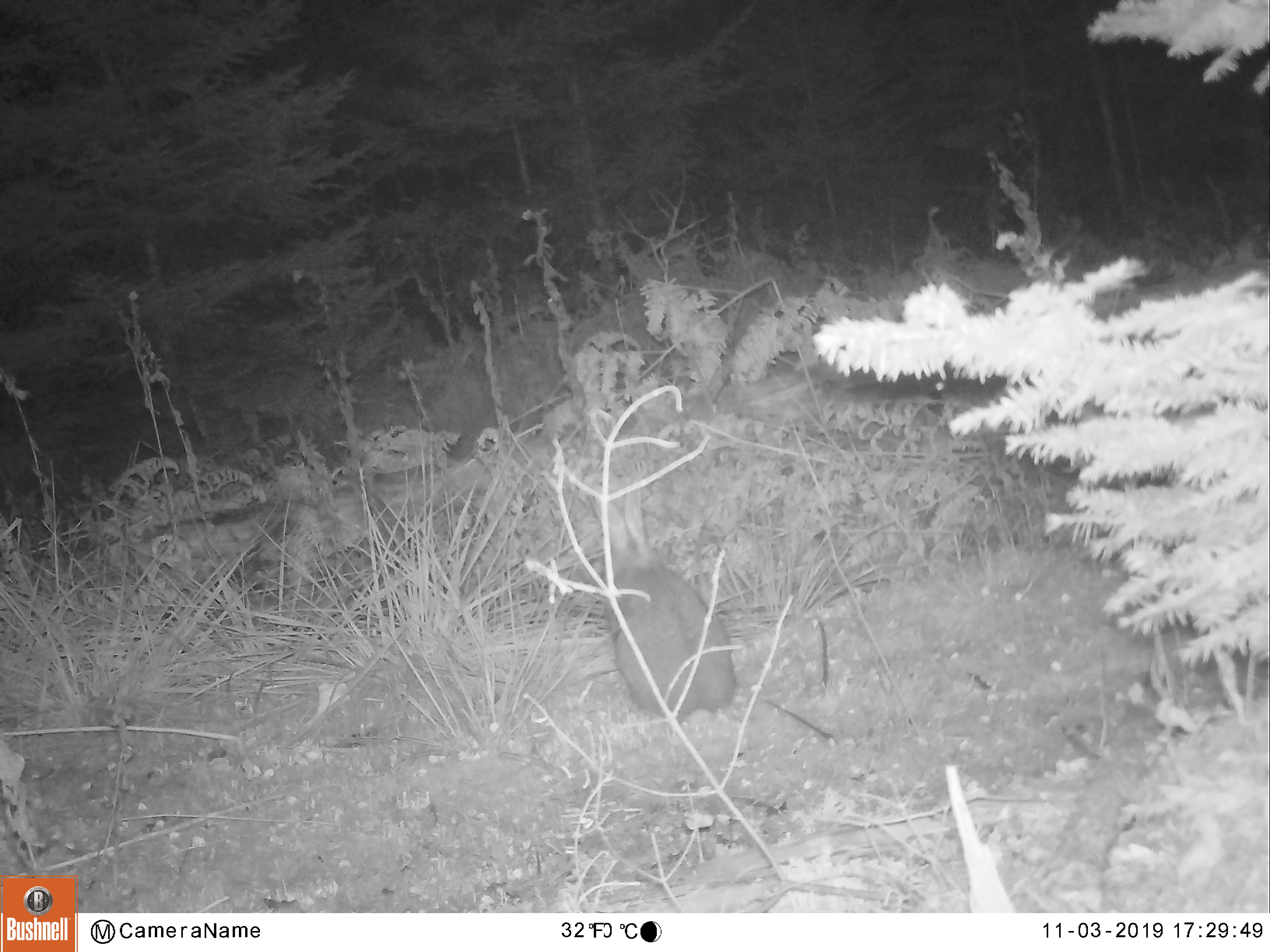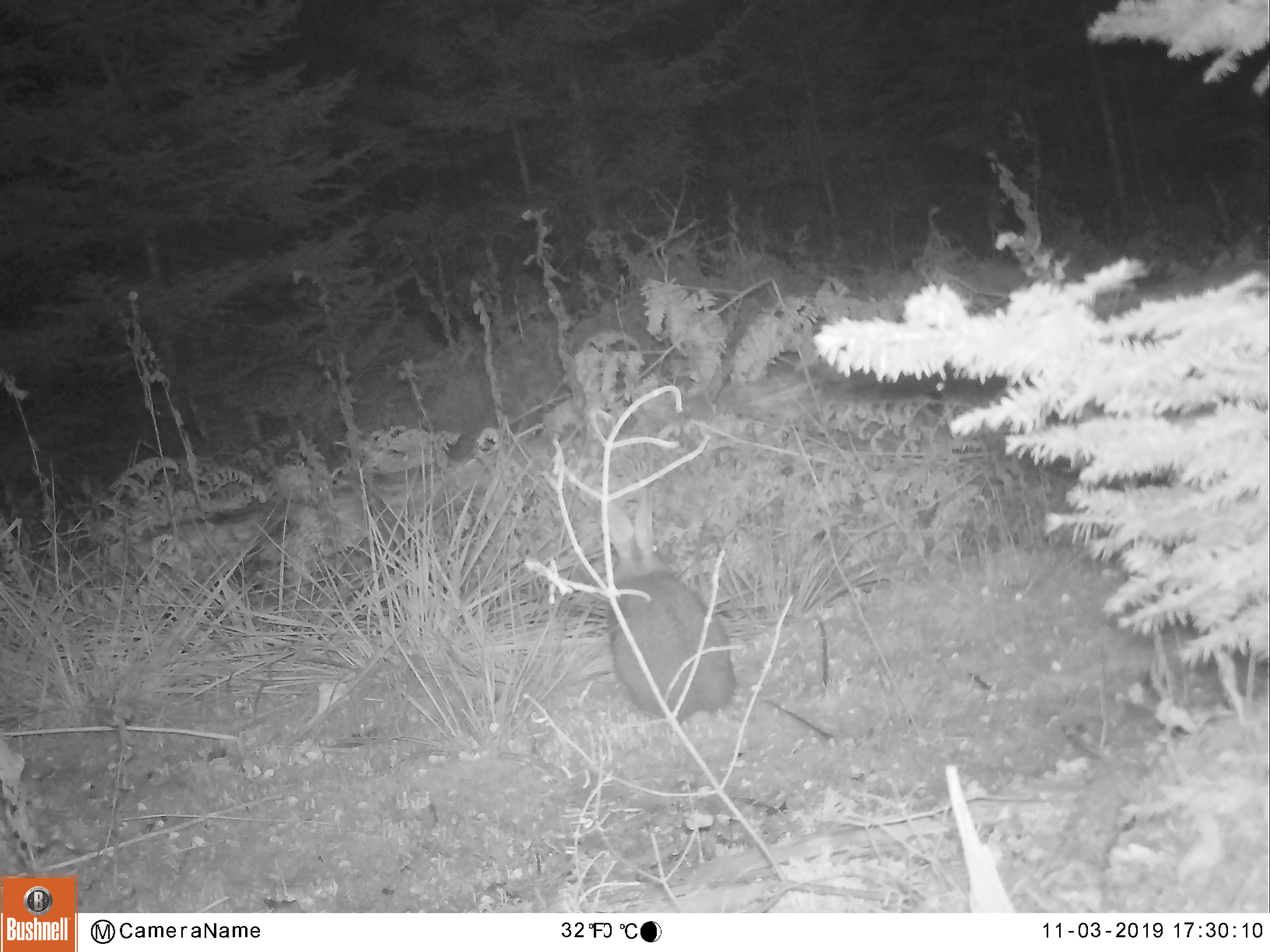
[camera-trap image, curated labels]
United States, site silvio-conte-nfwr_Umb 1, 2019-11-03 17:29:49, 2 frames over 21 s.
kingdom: Animalia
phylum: Chordata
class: Mammalia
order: Lagomorpha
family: Leporidae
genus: Lepus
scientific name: Lepus americanus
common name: snowshoe hare